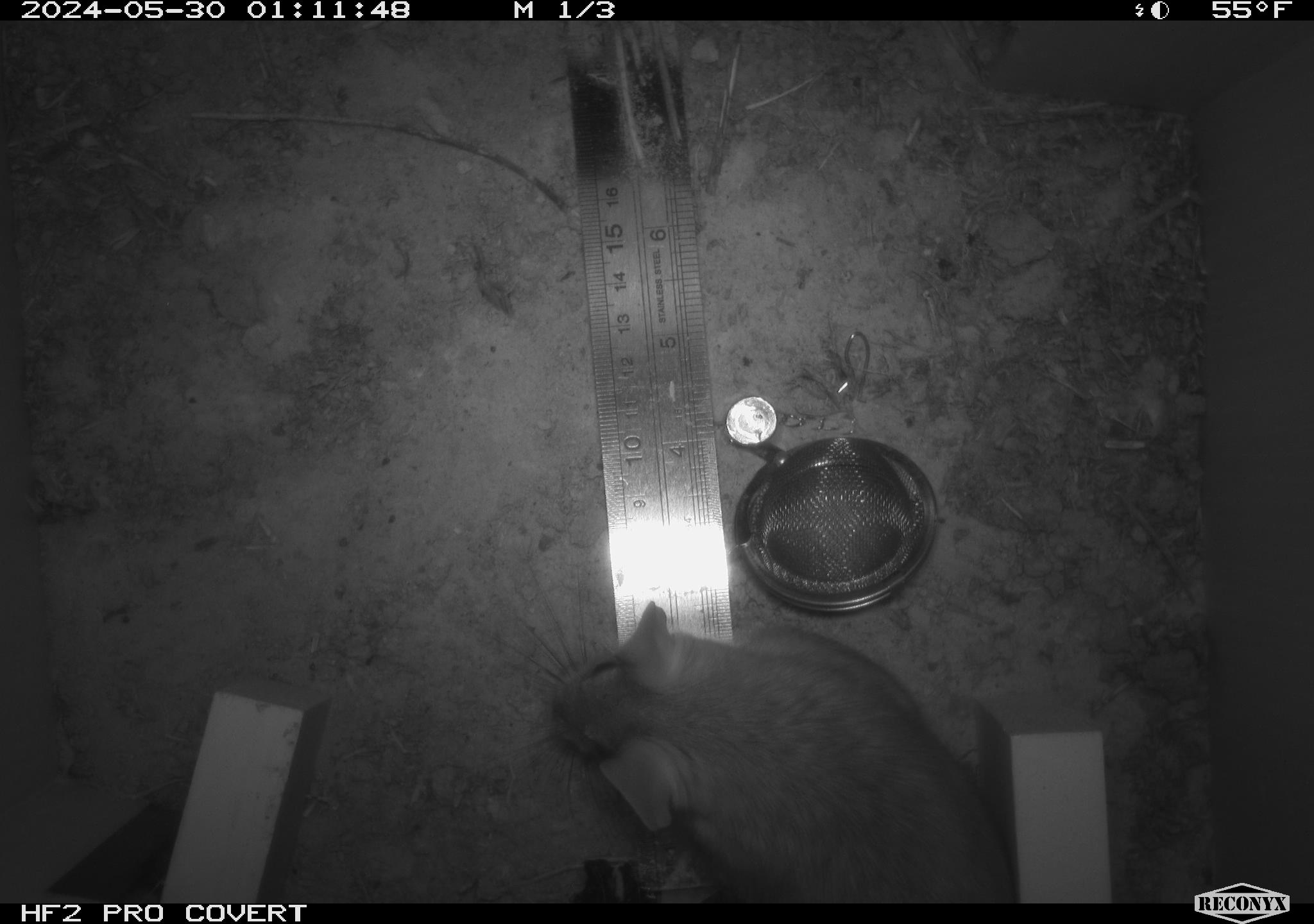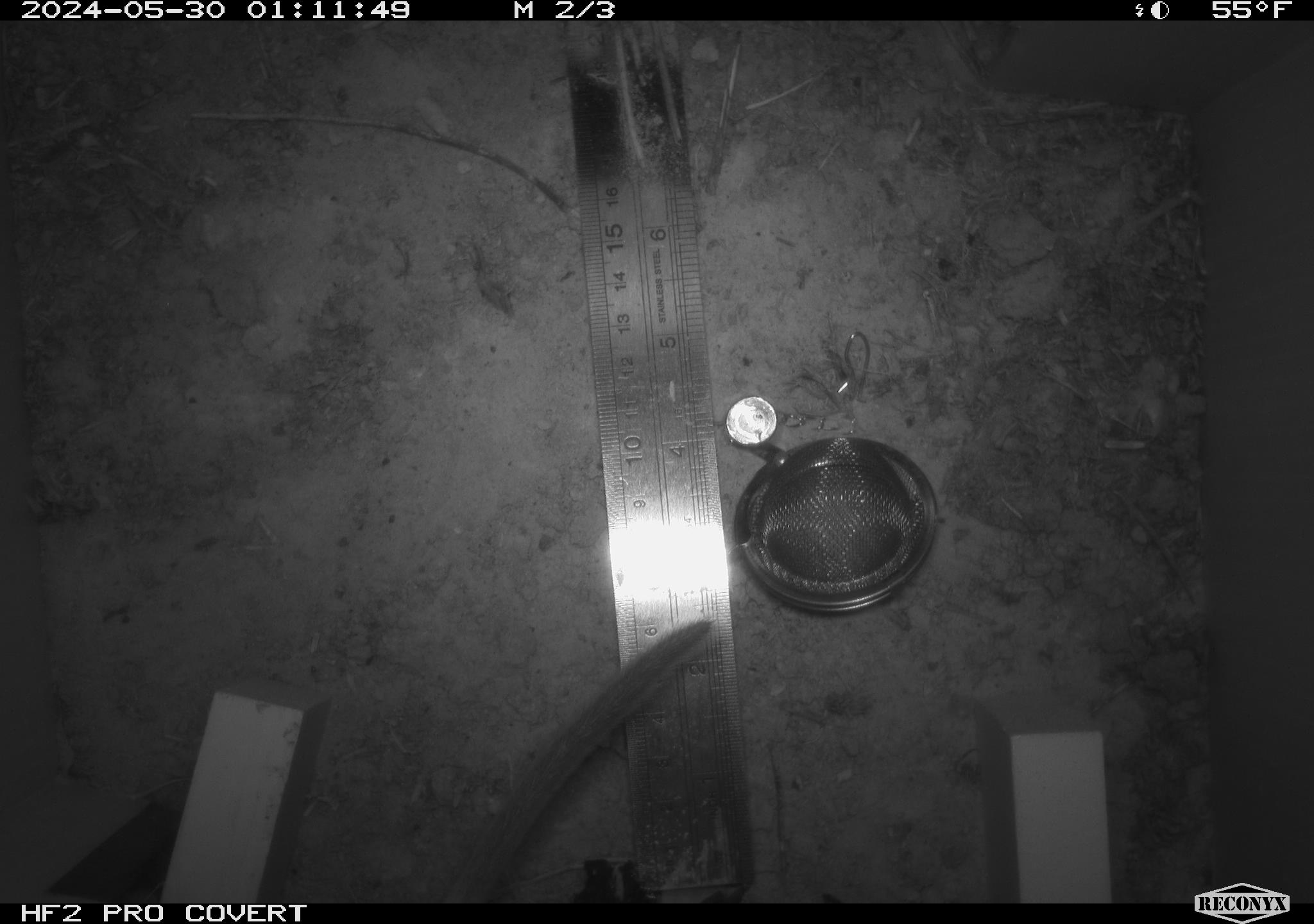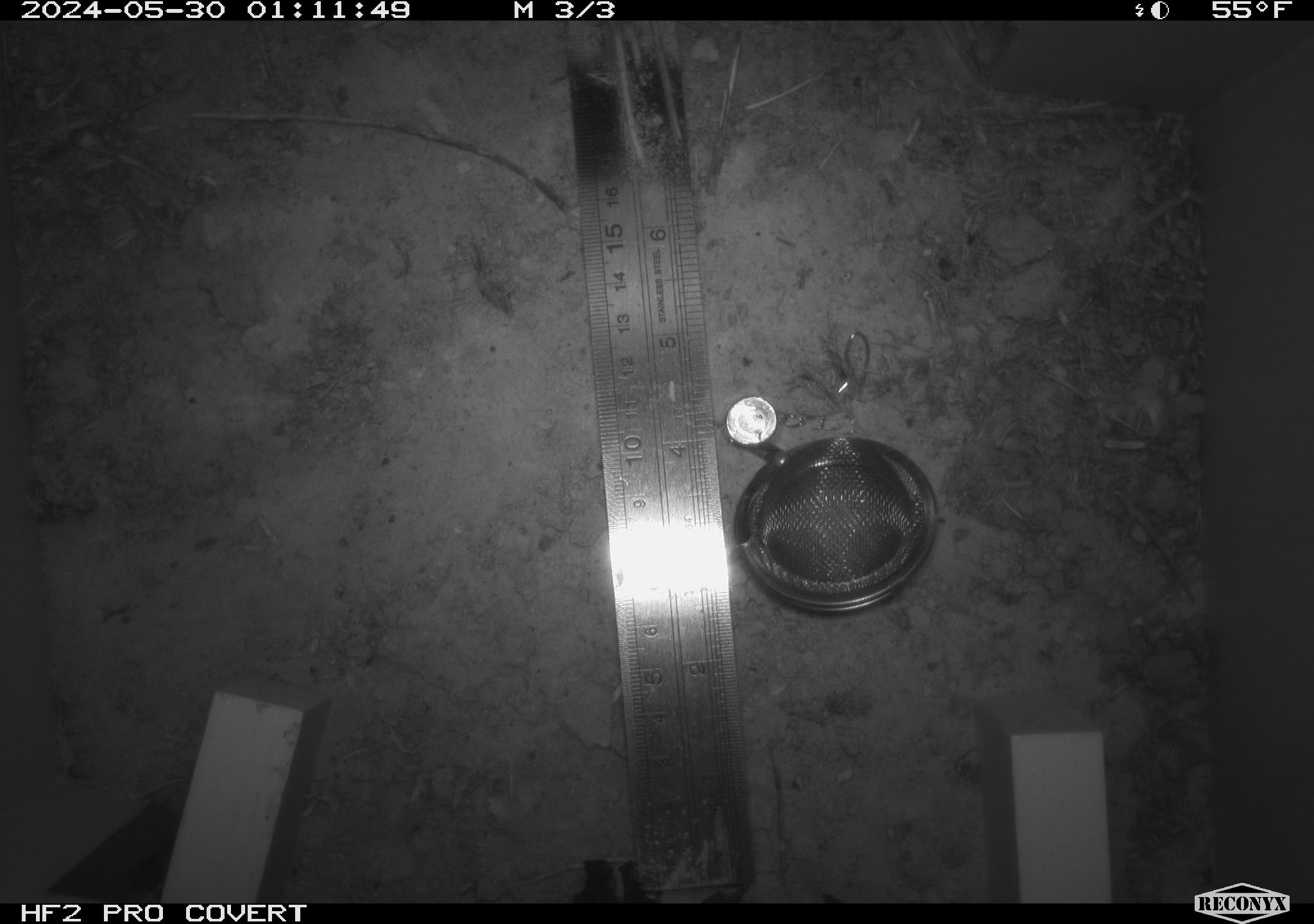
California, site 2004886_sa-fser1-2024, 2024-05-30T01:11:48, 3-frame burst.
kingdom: Animalia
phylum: Chordata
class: Mammalia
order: Rodentia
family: Sciuridae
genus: Neotamias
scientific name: Neotamias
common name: western chipmunks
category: neotamias species